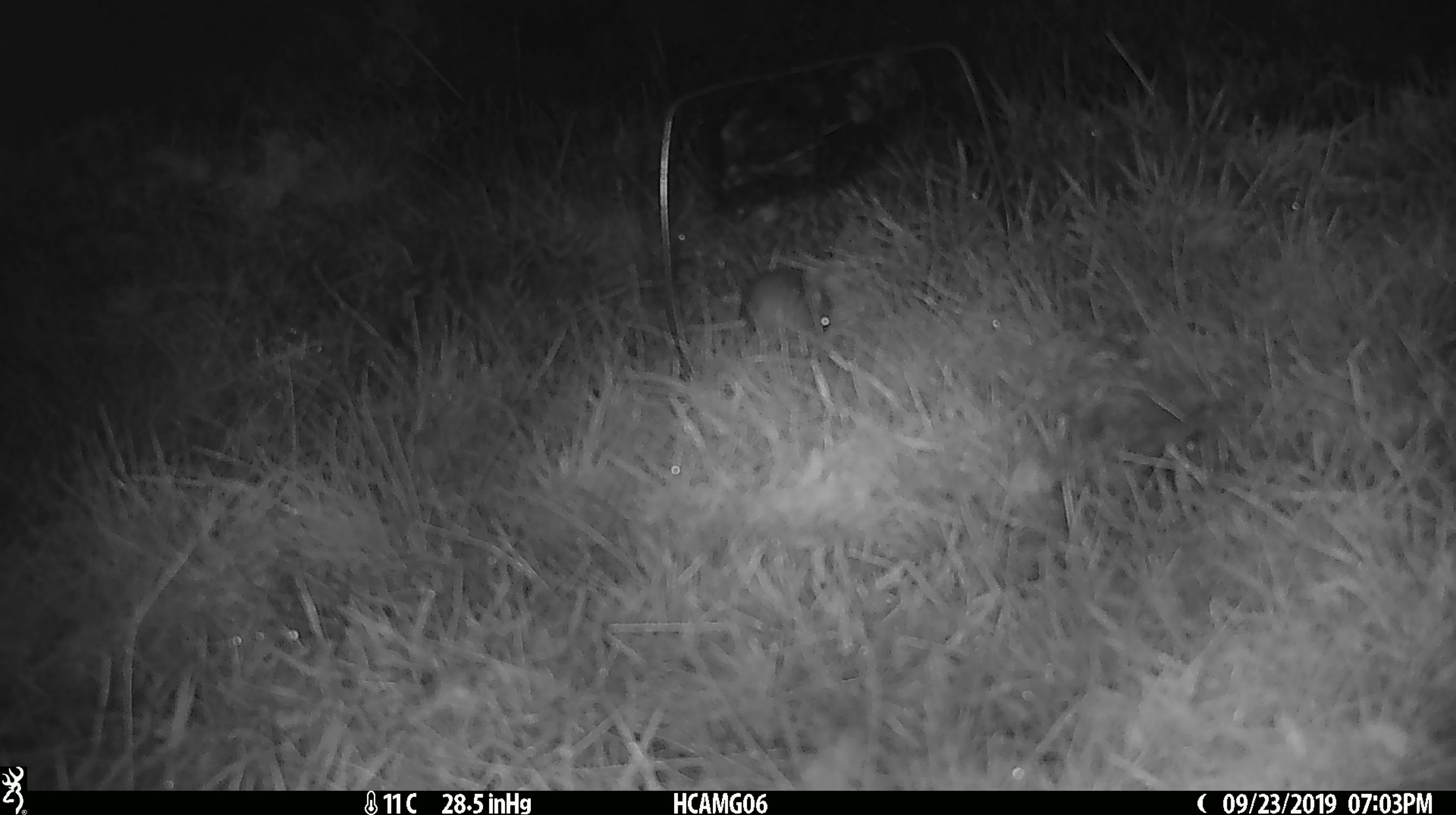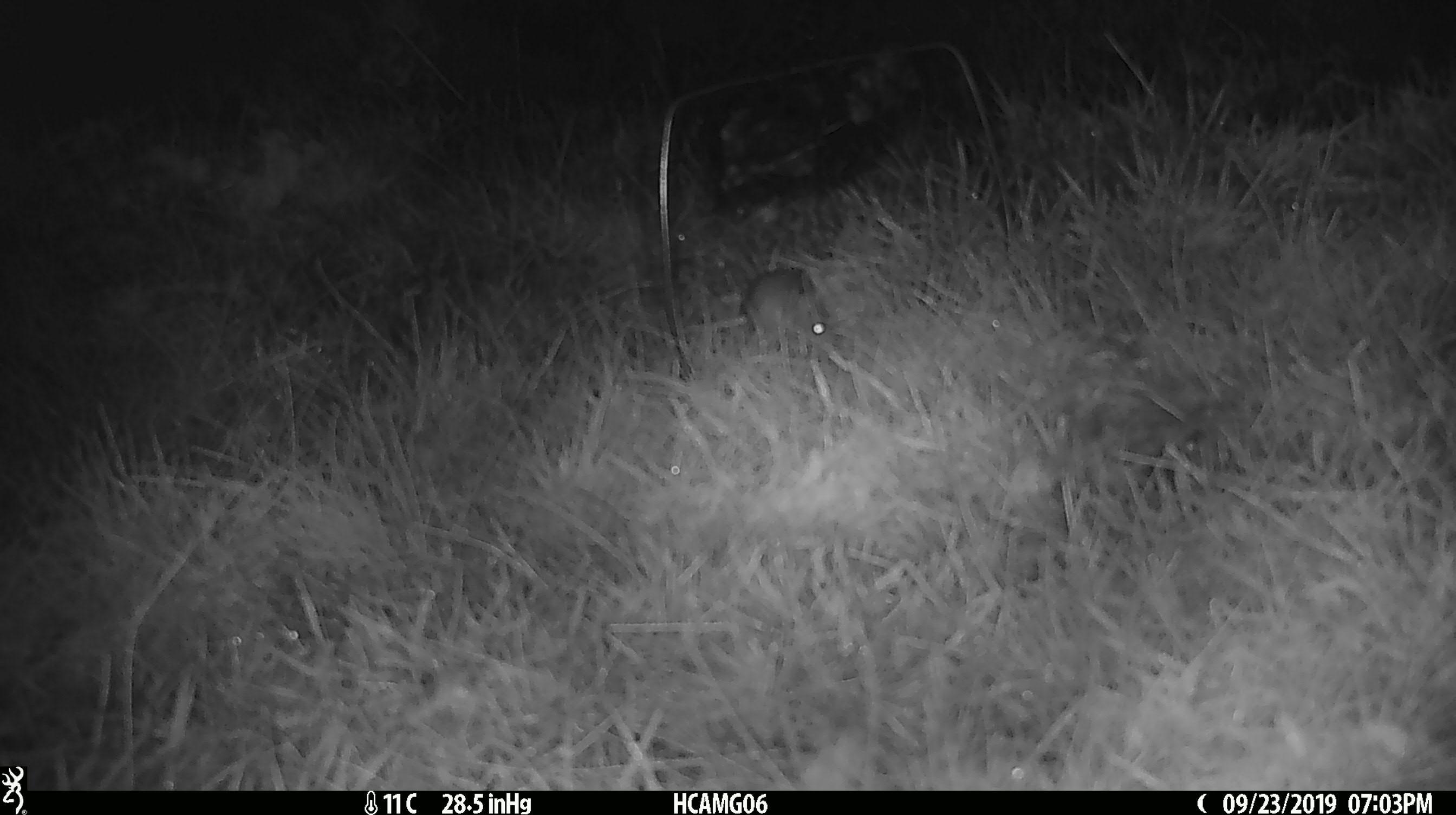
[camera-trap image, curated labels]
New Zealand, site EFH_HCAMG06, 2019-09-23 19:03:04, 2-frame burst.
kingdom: Animalia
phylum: Chordata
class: Mammalia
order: Rodentia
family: Muridae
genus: Mus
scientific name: Mus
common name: mouse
Mouse (Mus).